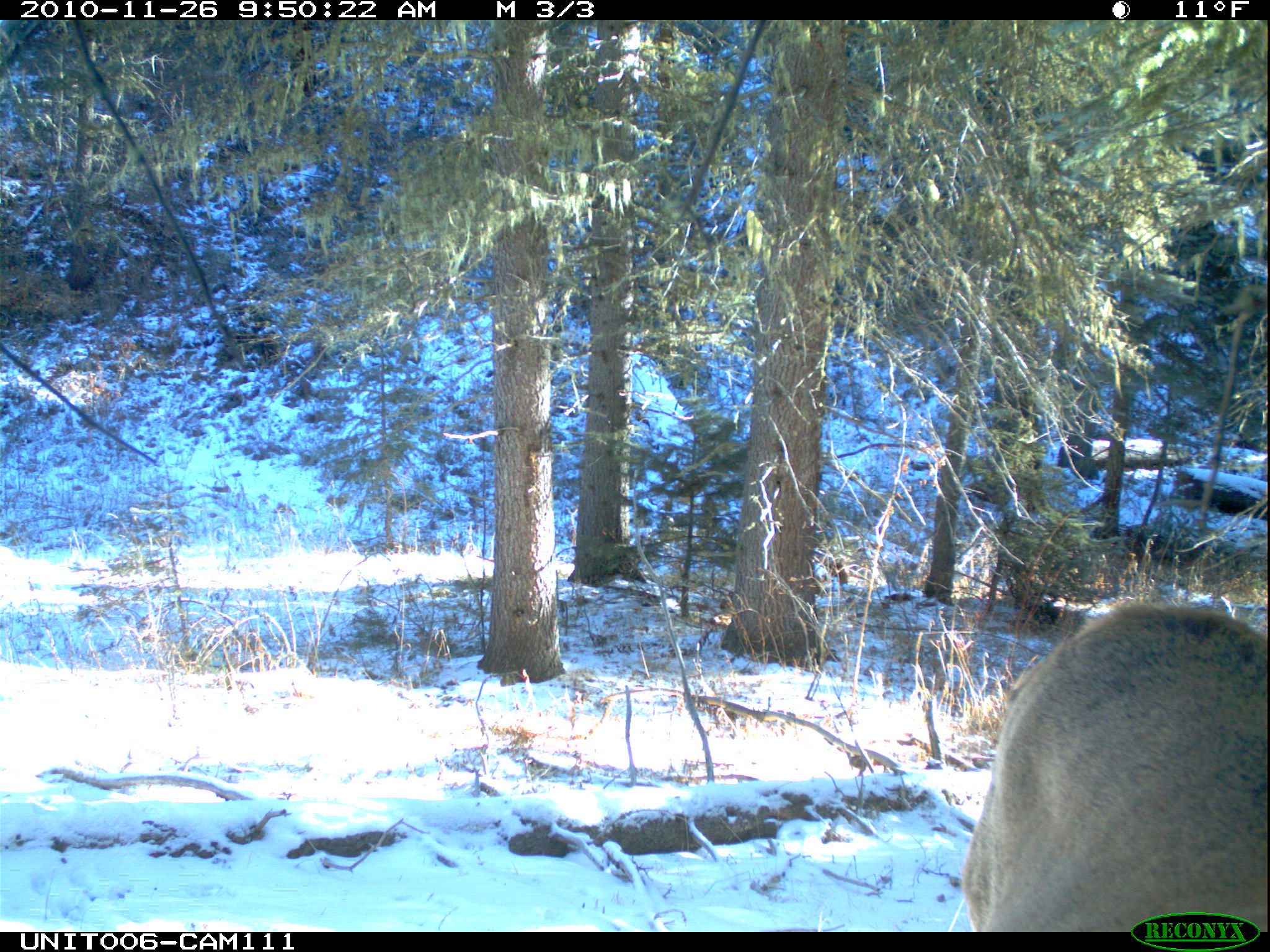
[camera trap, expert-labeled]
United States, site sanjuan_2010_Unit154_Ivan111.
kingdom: Animalia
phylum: Chordata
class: Mammalia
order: Artiodactyla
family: Cervidae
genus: Cervus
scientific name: Cervus elaphus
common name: red deer